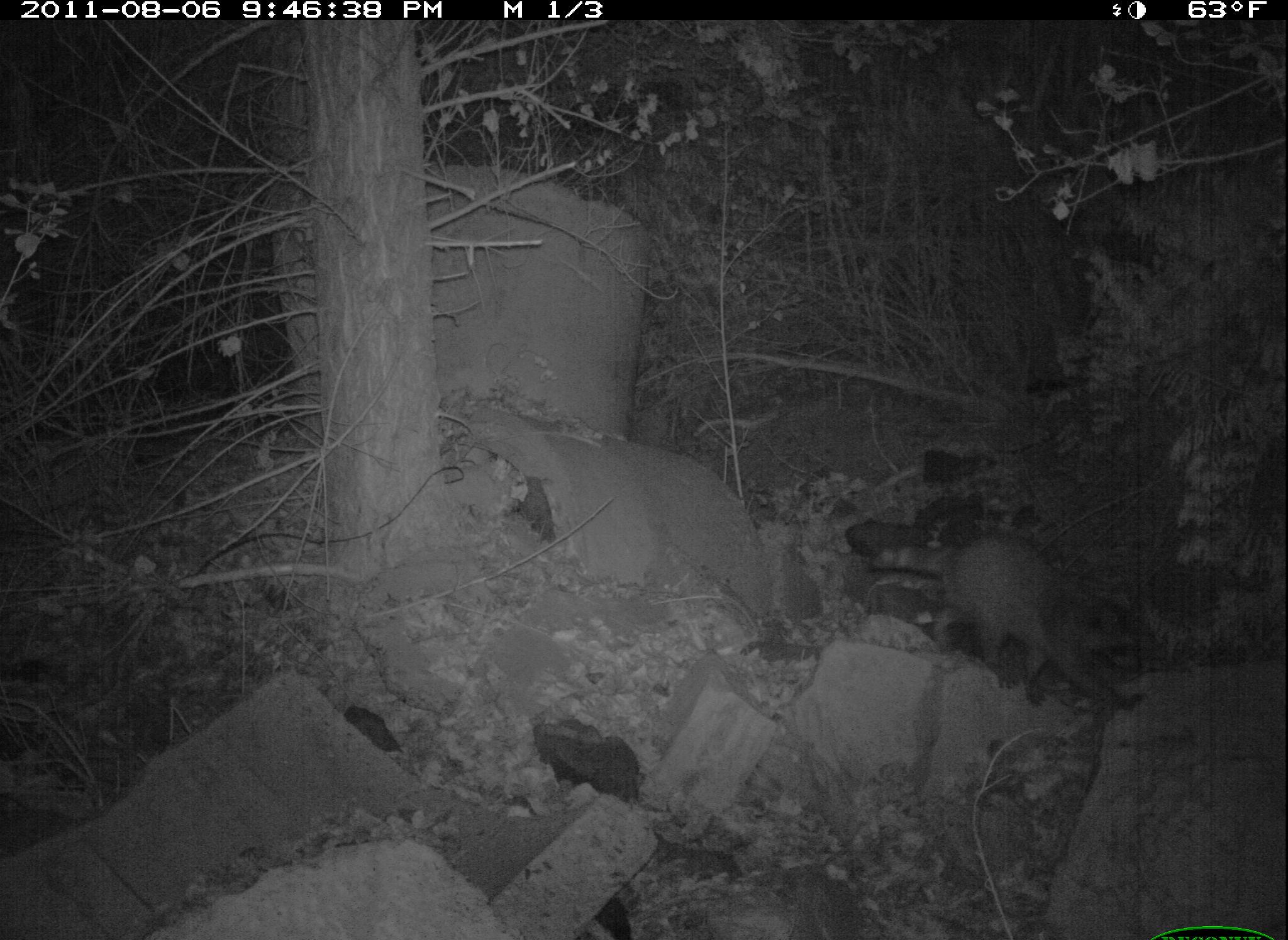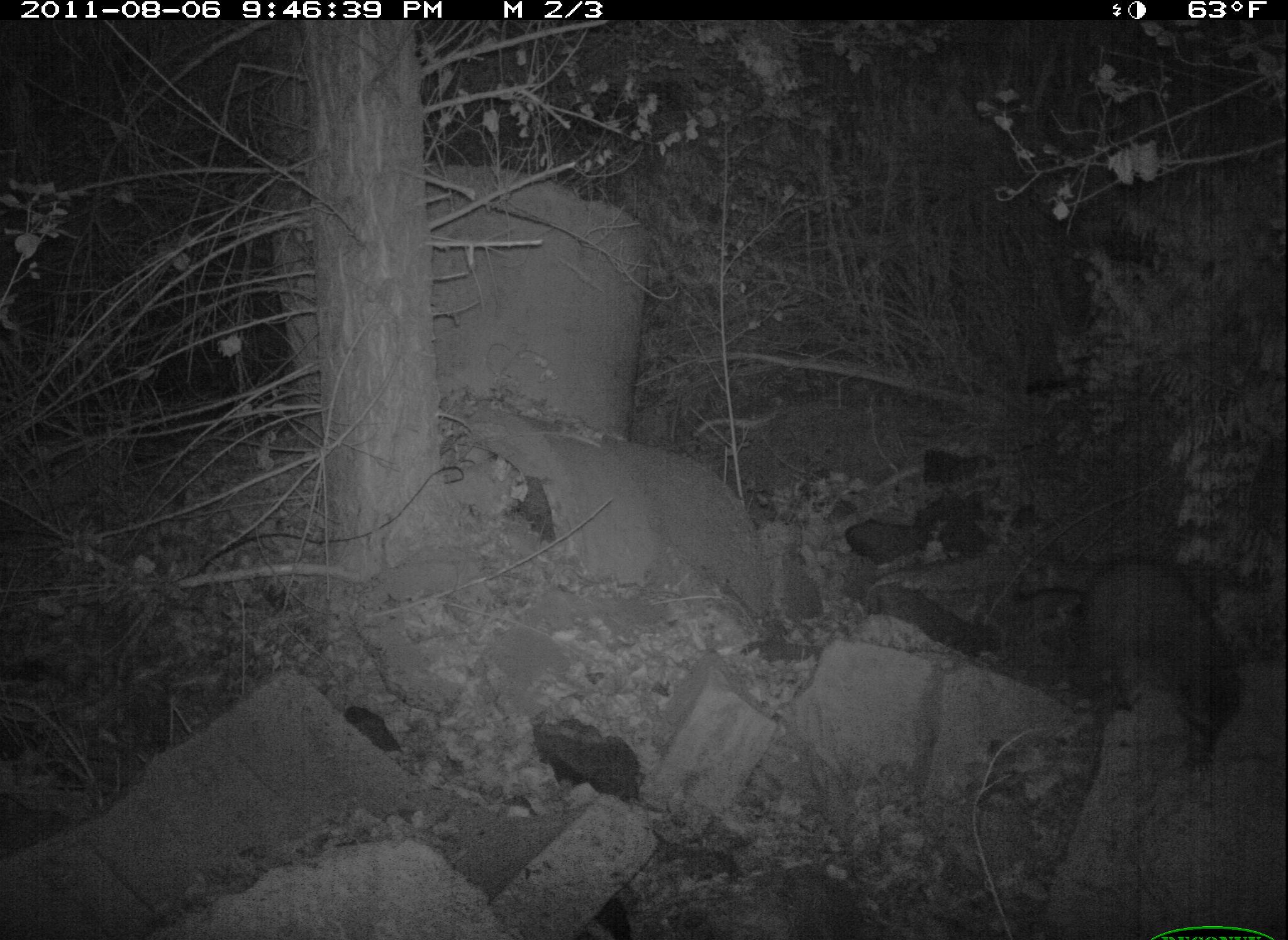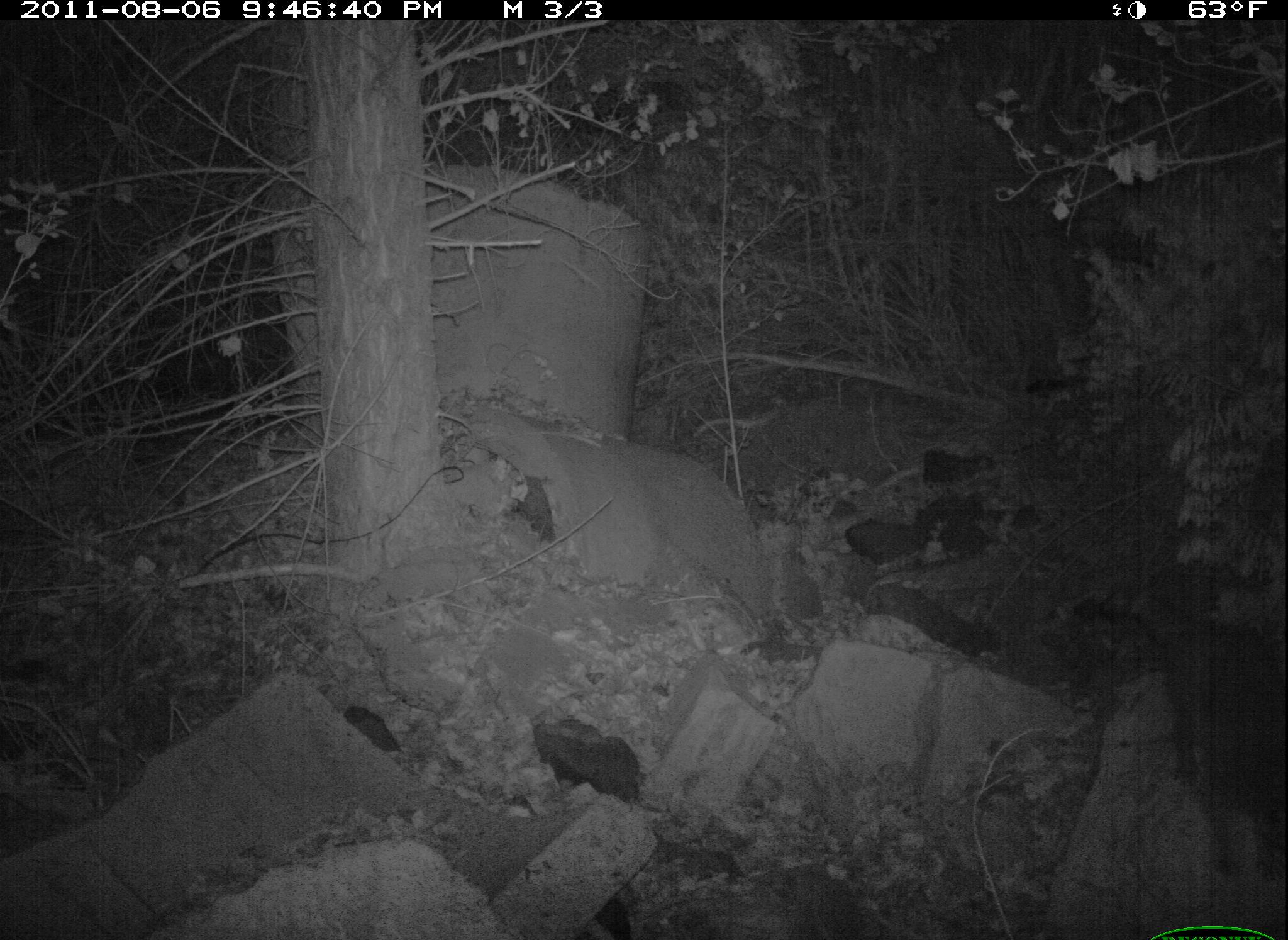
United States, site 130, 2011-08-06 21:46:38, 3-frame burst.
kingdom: Animalia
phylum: Chordata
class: Mammalia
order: Carnivora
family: Procyonidae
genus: Procyon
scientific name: Procyon lotor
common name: raccoon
Raccoon (Procyon lotor).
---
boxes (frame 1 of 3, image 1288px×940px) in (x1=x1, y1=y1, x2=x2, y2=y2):
raccoon: (x1=868, y1=527, x2=1154, y2=718)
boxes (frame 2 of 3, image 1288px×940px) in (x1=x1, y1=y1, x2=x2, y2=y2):
raccoon: (x1=1063, y1=543, x2=1249, y2=778)